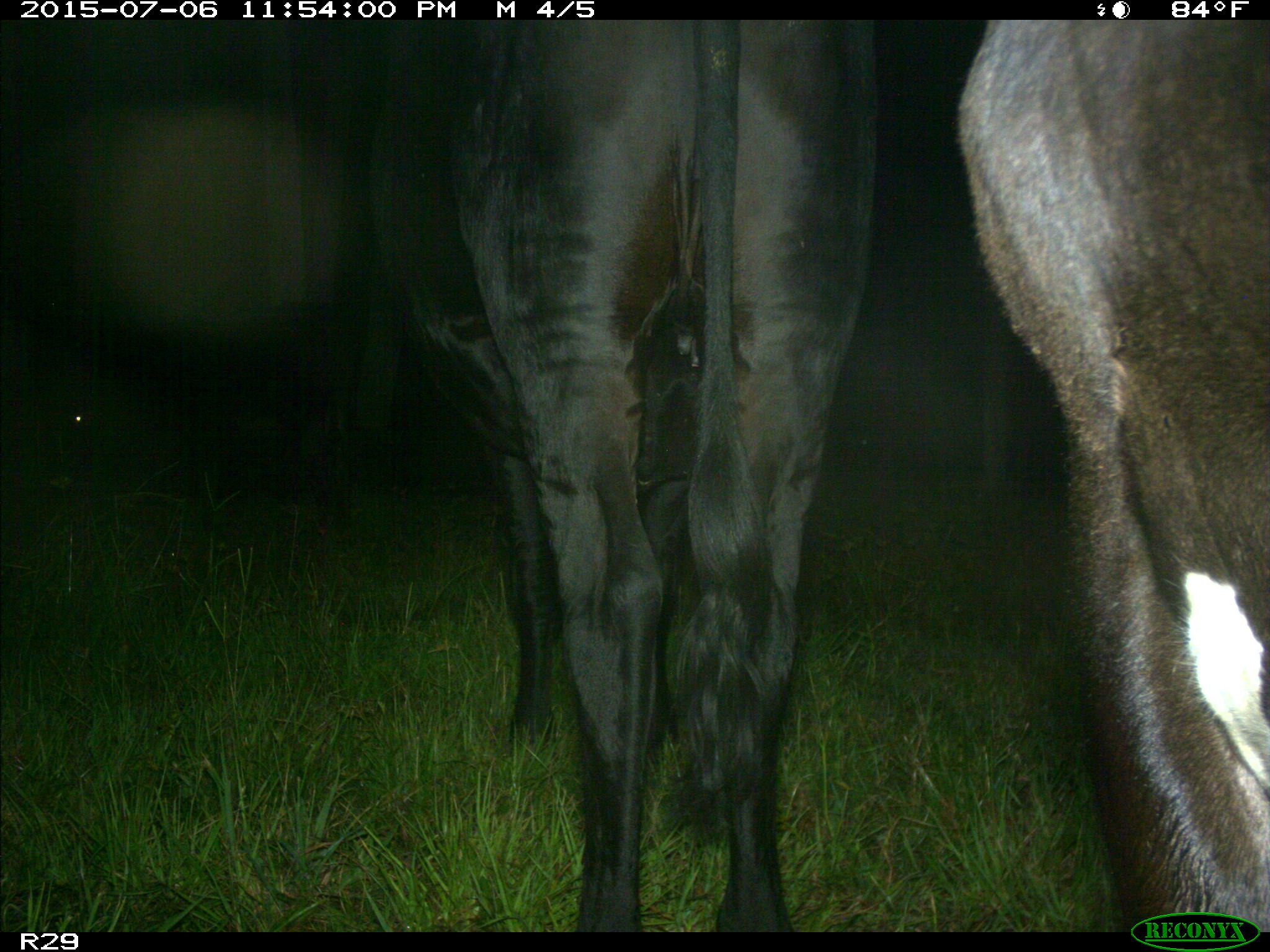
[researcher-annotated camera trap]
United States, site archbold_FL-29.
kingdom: Animalia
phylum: Chordata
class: Mammalia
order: Artiodactyla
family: Bovidae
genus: Bos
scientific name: Bos taurus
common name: domestic cow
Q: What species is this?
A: Bos taurus (domestic cow).